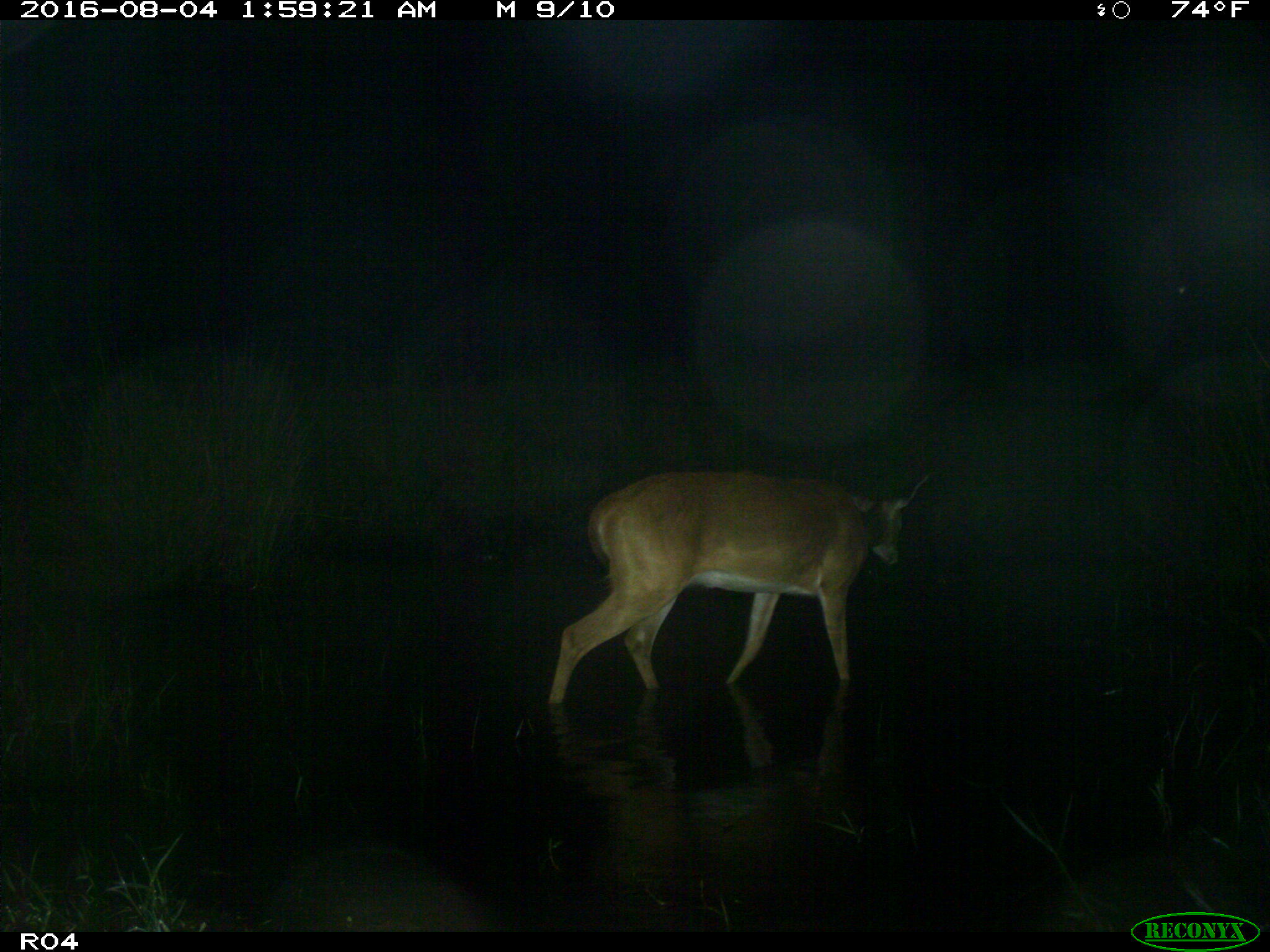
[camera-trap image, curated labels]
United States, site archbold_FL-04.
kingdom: Animalia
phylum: Chordata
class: Mammalia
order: Artiodactyla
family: Cervidae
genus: Odocoileus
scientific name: Odocoileus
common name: deer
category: unidentified deer